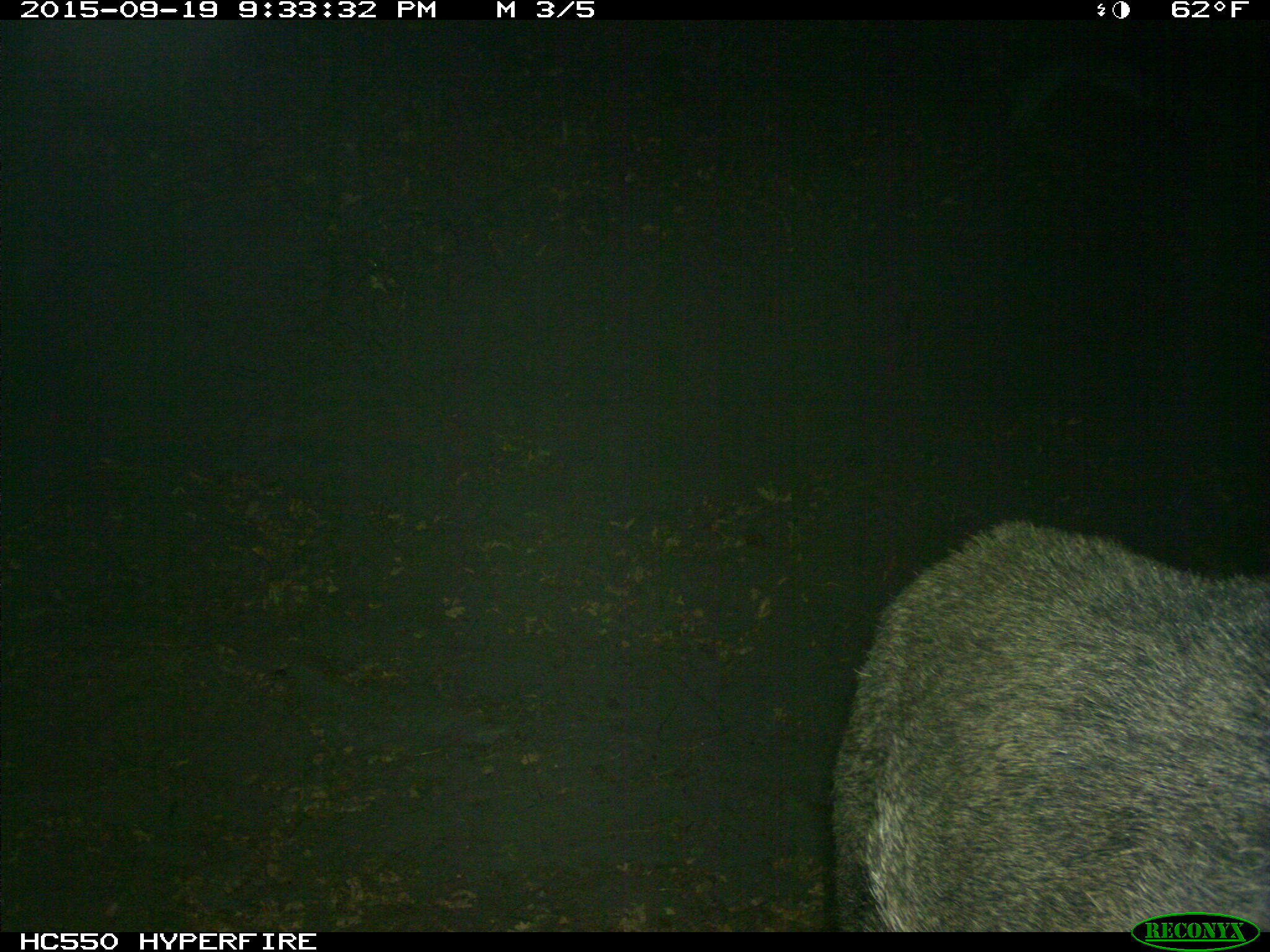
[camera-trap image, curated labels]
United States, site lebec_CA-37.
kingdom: Animalia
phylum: Chordata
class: Mammalia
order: Artiodactyla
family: Suidae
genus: Sus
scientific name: Sus scrofa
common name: wild boar